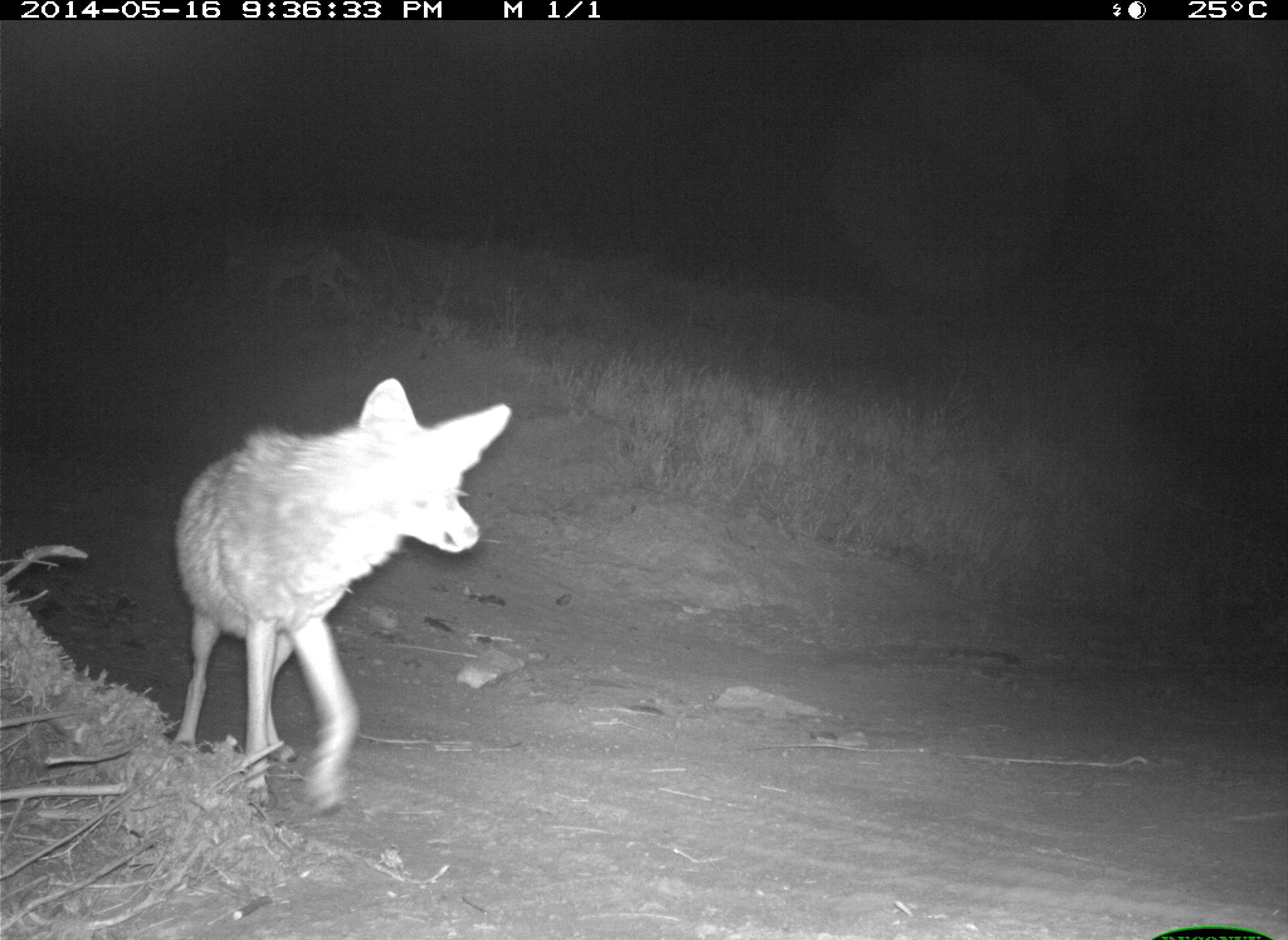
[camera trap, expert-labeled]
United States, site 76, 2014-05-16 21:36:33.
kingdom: Animalia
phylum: Chordata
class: Mammalia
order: Carnivora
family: Canidae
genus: Canis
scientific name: Canis latrans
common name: coyote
Coyote (Canis latrans).